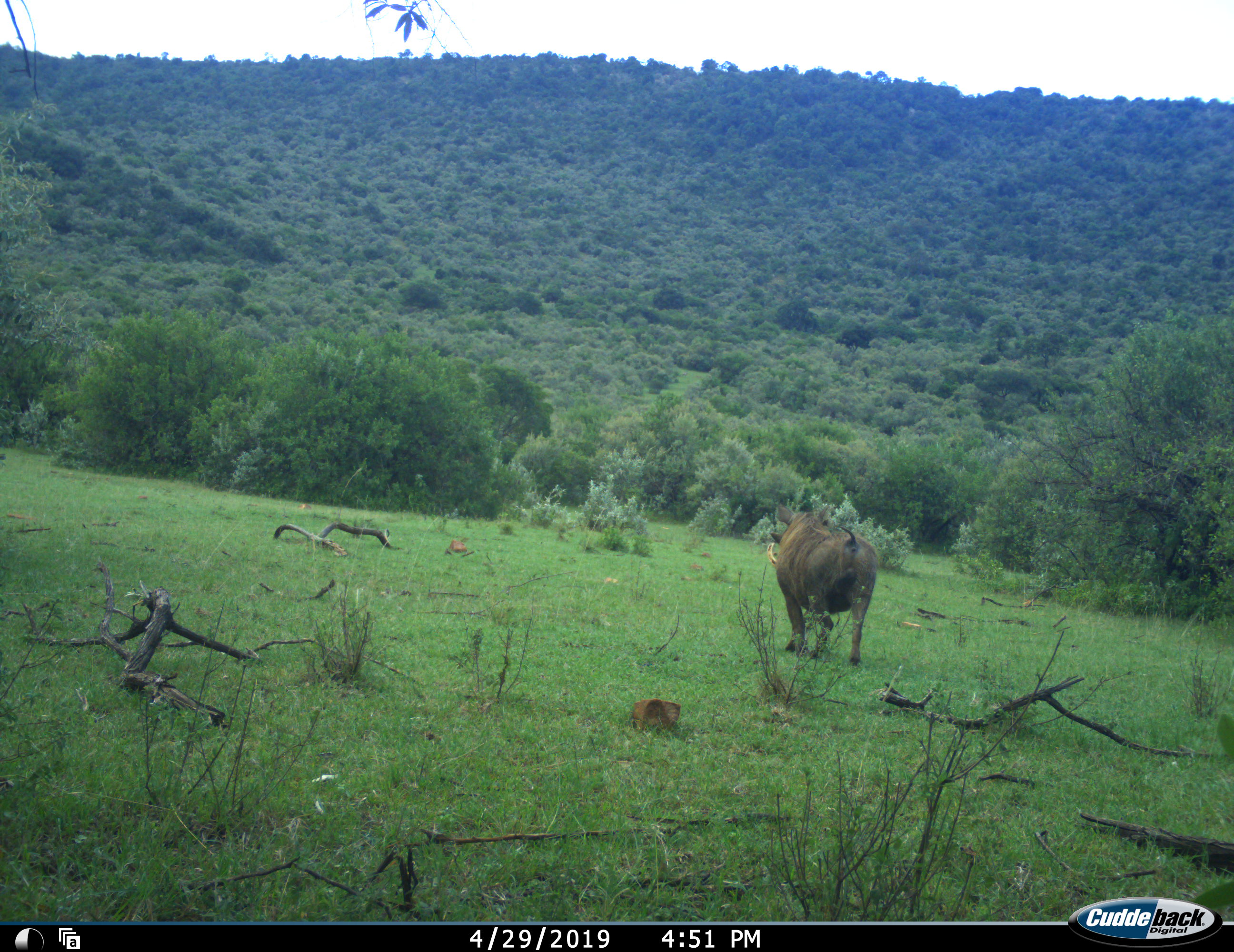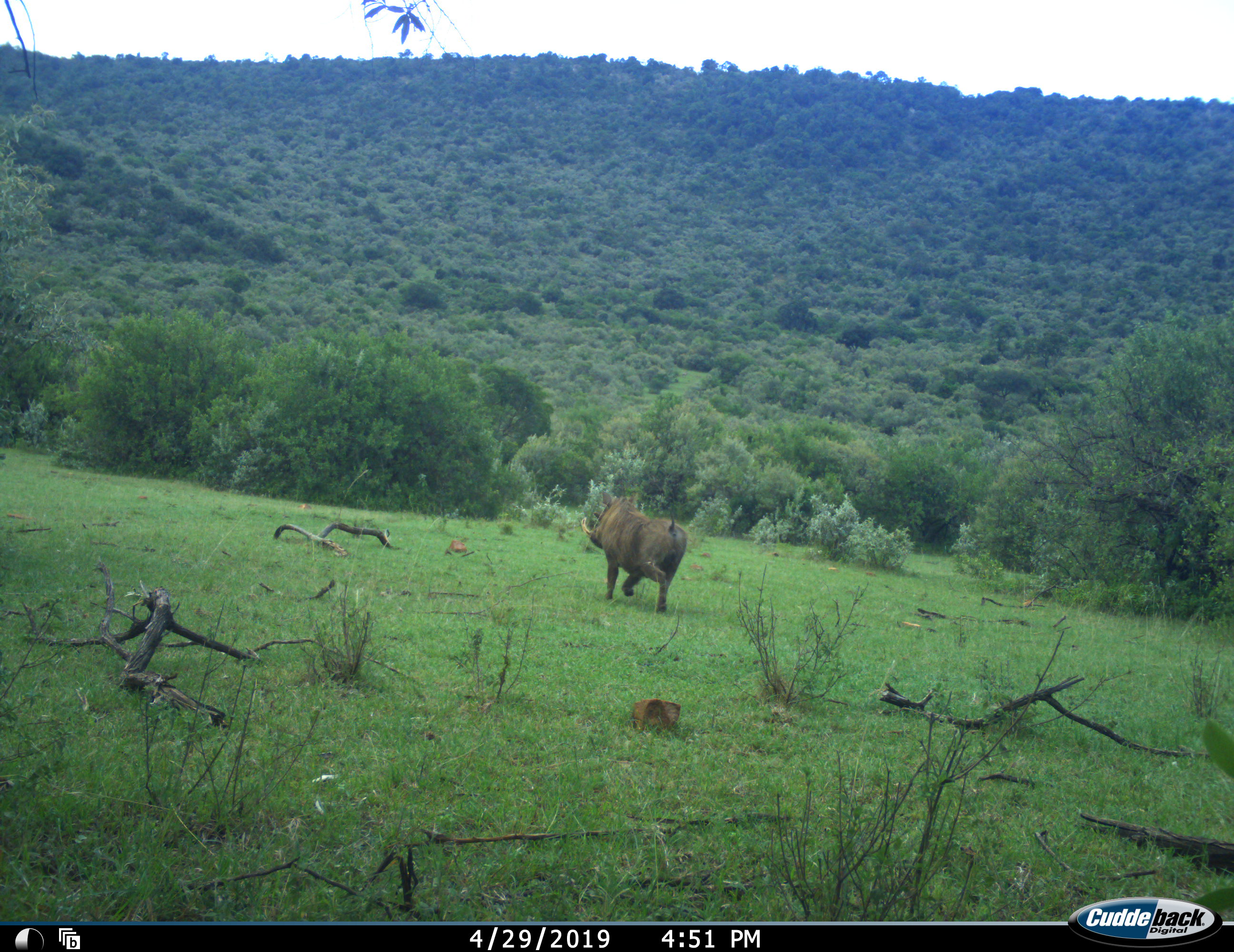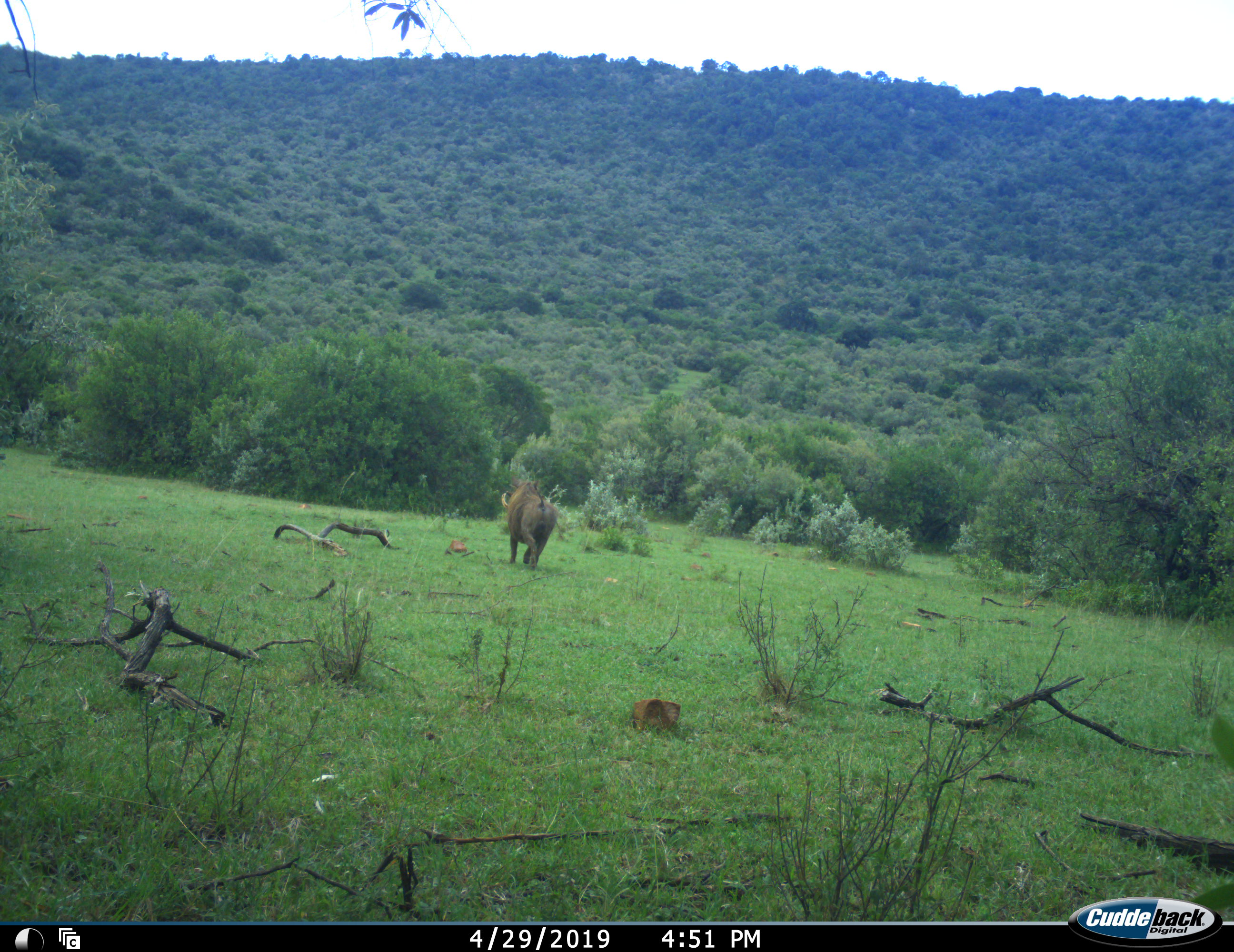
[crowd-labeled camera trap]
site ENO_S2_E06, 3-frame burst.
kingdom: Animalia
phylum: Chordata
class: Mammalia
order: Artiodactyla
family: Suidae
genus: Phacochoerus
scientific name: Phacochoerus africanus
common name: warthog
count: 1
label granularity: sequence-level